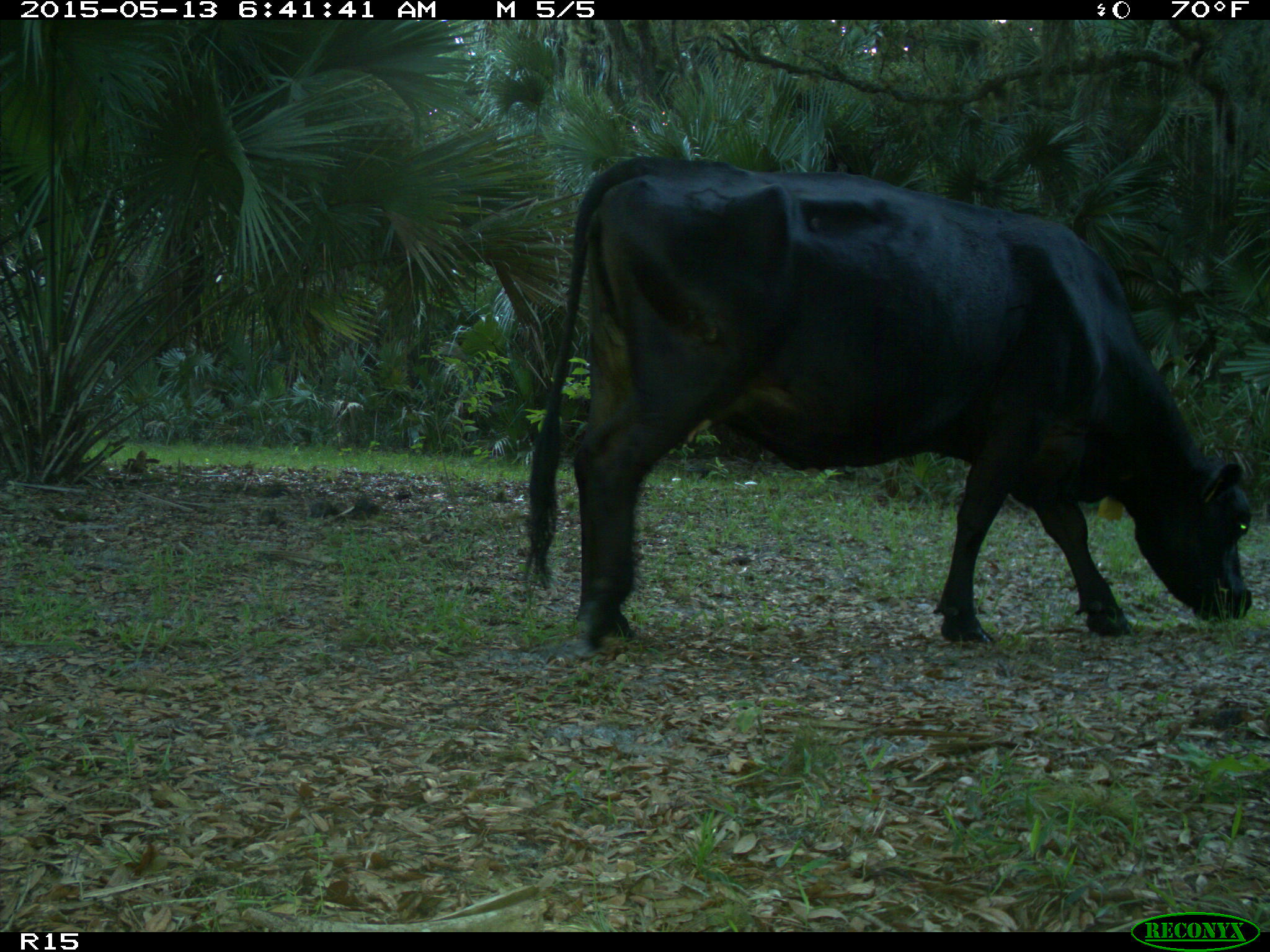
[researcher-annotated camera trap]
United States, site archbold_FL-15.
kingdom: Animalia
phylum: Chordata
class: Mammalia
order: Artiodactyla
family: Bovidae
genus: Bos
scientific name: Bos taurus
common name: domestic cow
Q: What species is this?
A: Bos taurus (domestic cow).